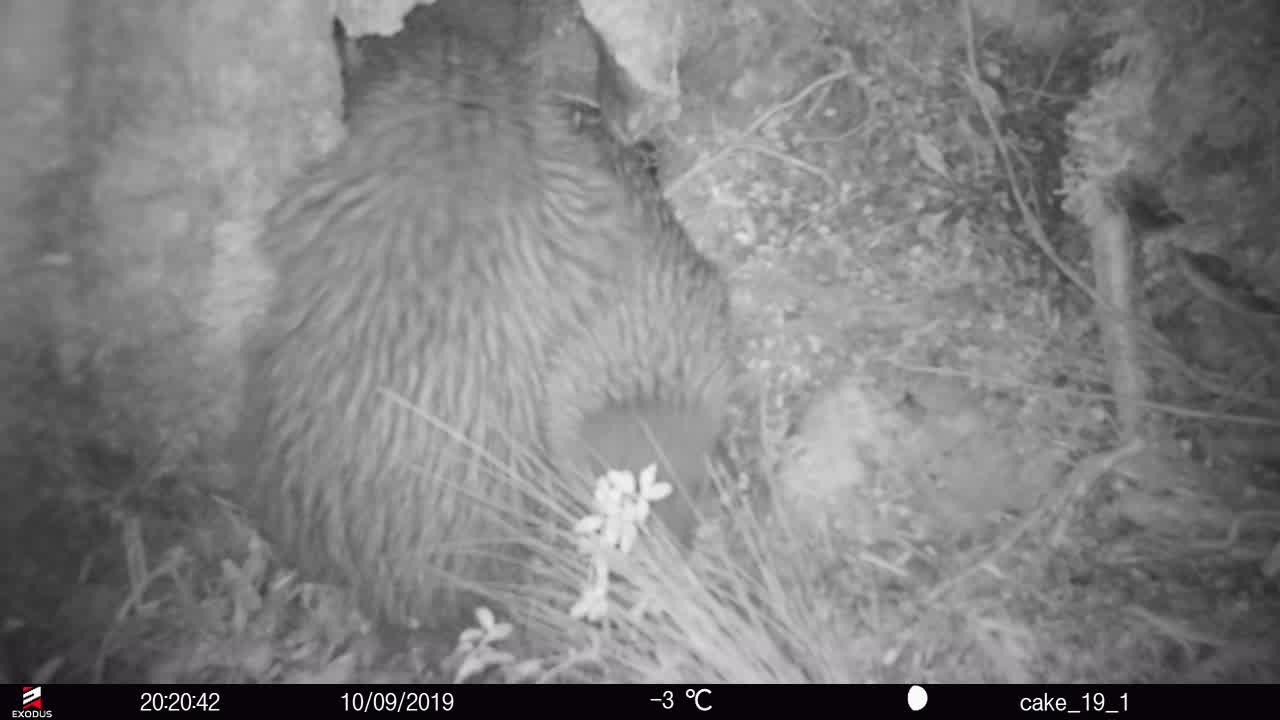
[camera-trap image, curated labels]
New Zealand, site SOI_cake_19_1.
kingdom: Animalia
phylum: Chordata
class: Aves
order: Apterygiformes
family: Apterygidae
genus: Apteryx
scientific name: Apteryx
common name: kiwi